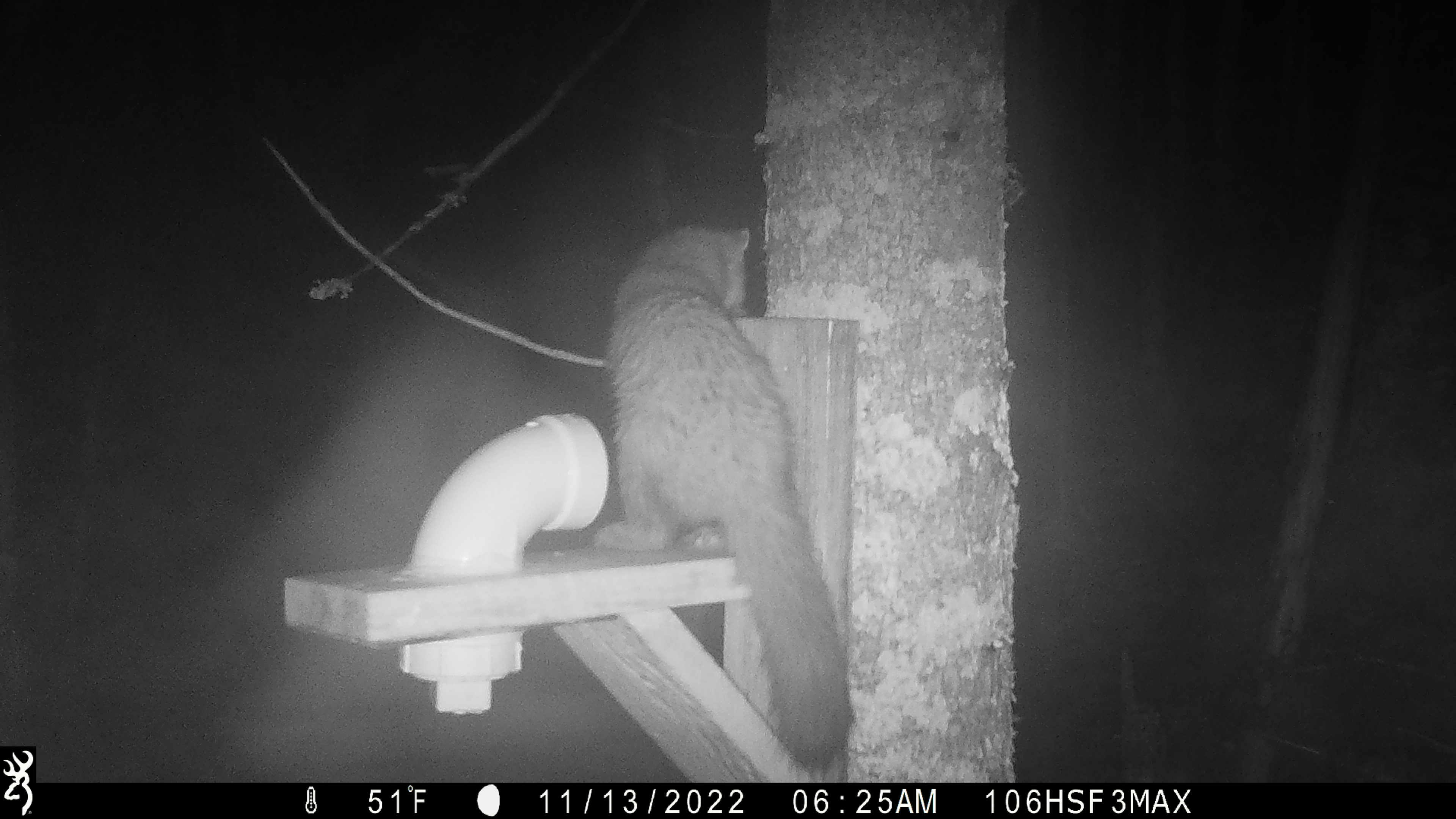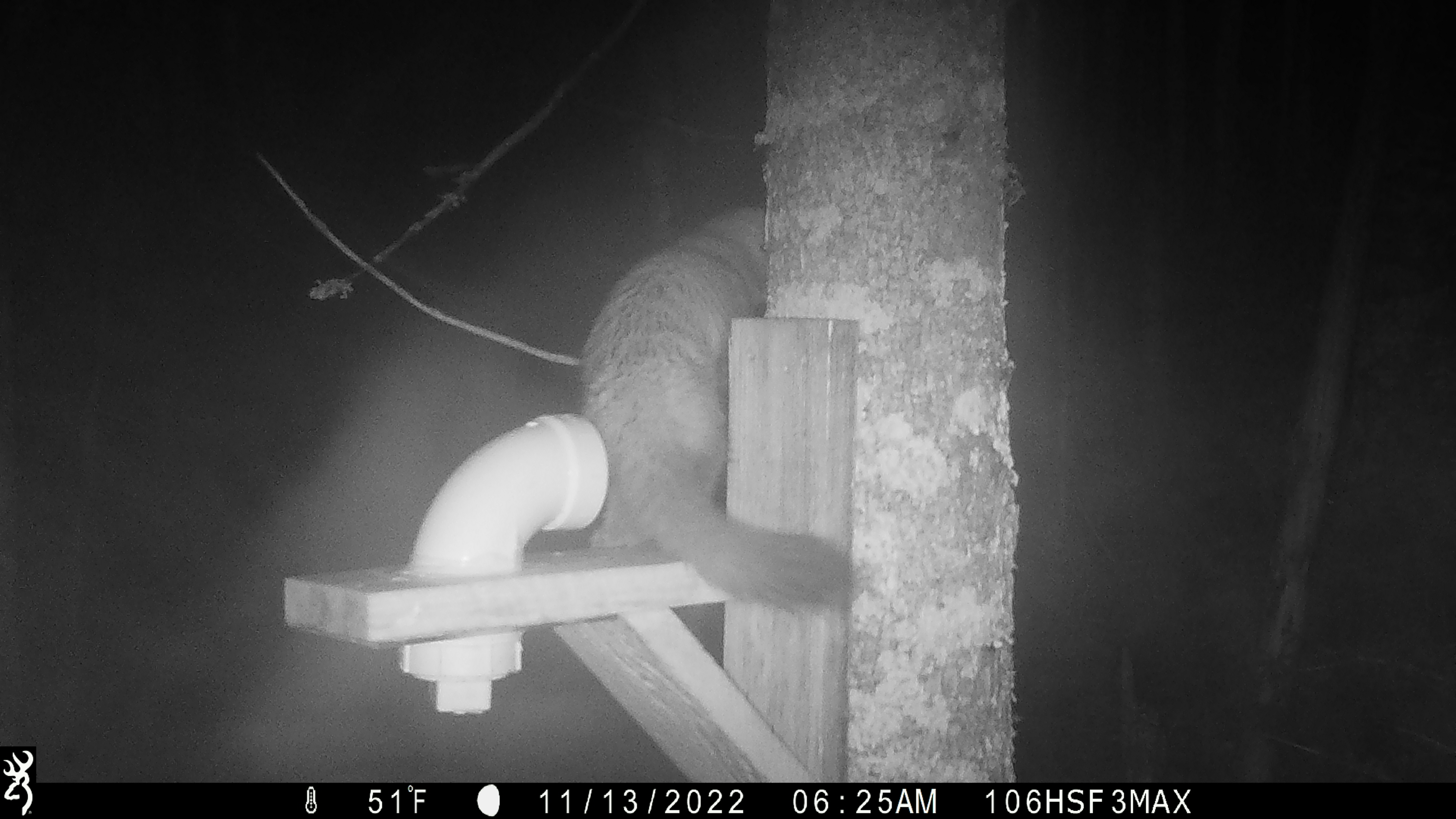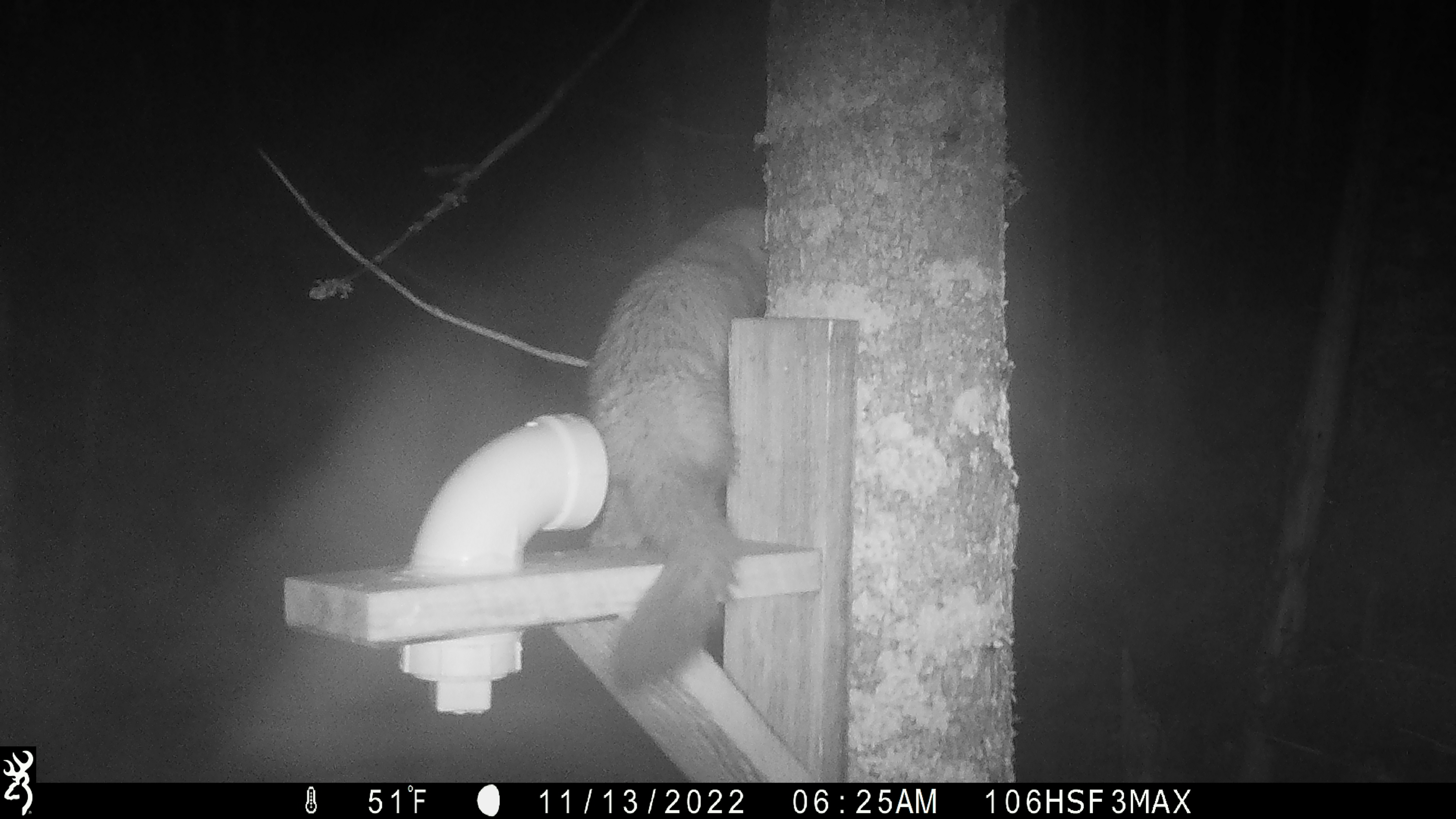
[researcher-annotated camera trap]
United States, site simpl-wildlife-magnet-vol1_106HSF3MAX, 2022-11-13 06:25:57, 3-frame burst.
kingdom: Animalia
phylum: Chordata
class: Mammalia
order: Carnivora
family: Mustelidae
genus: Martes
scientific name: Martes americana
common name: american marten